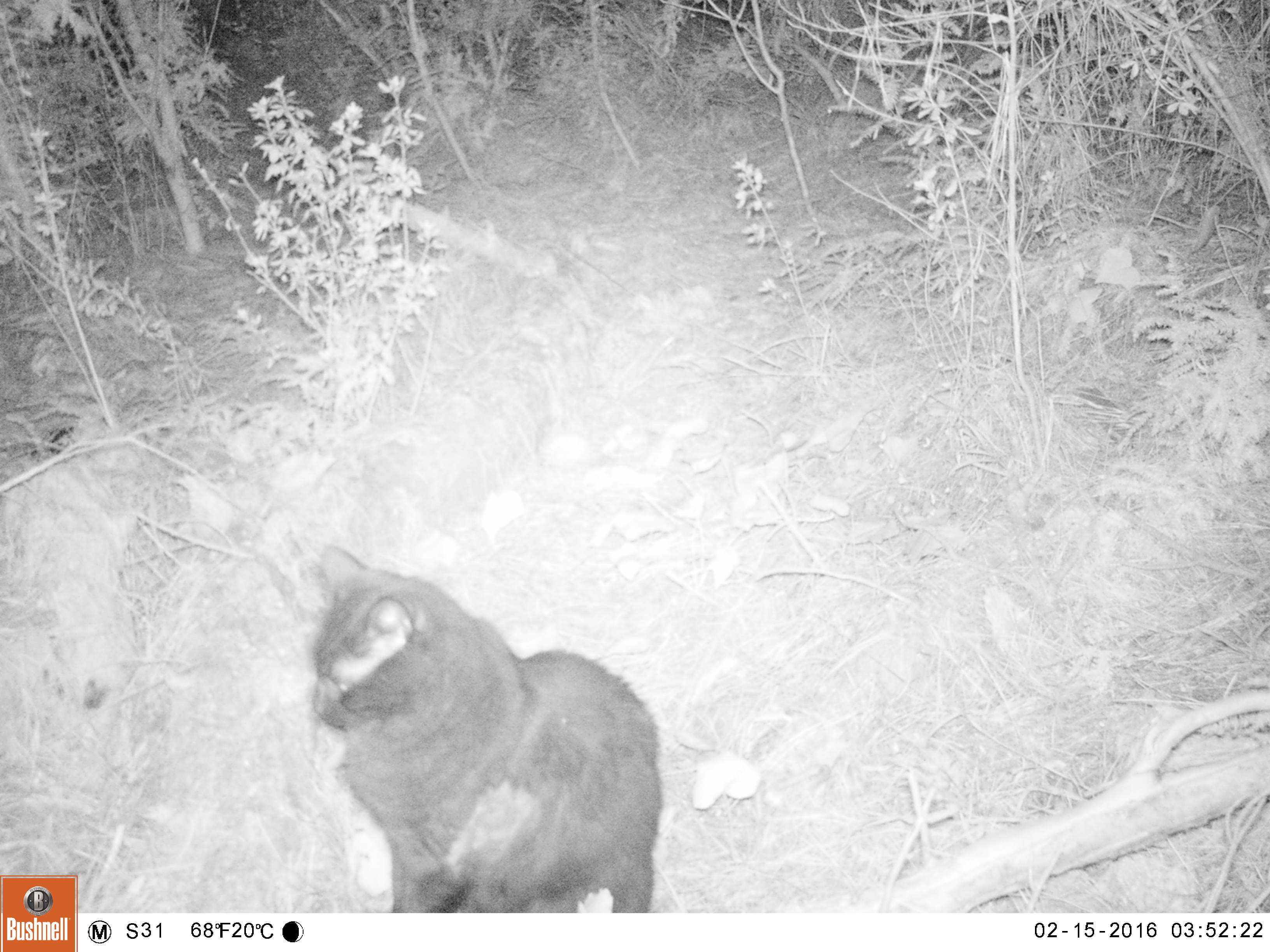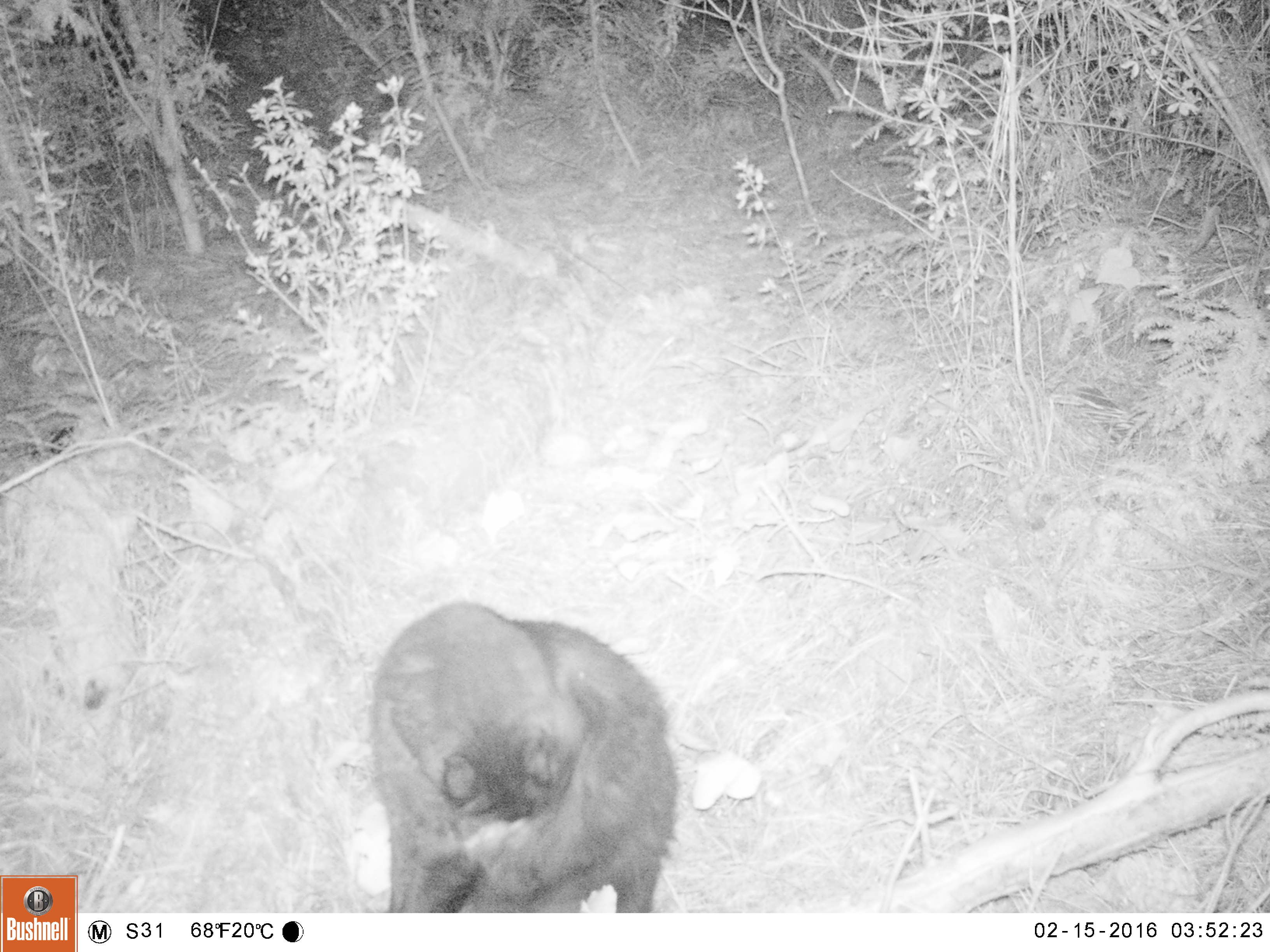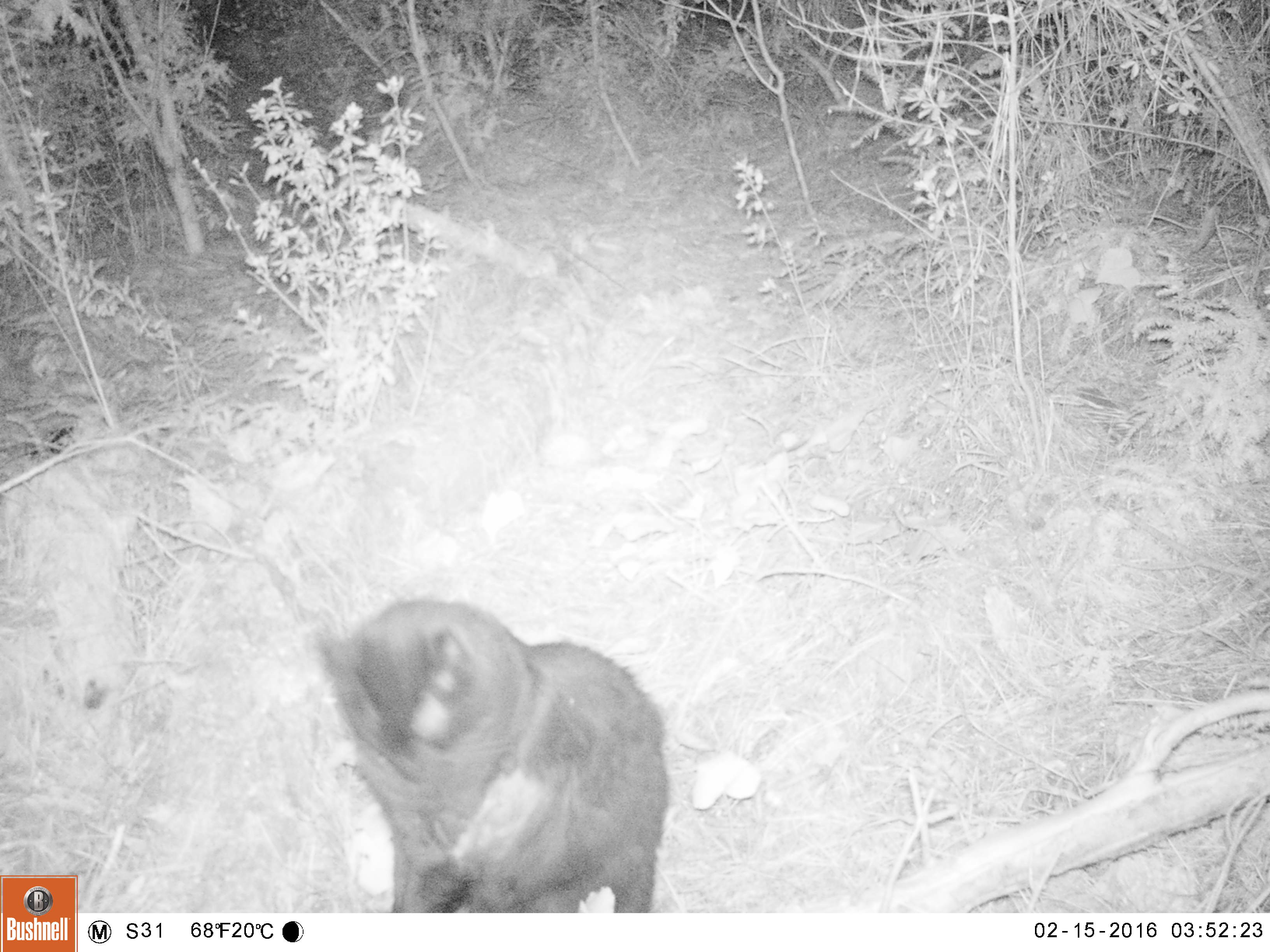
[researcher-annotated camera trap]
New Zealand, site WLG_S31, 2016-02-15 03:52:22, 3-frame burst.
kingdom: Animalia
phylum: Chordata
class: Mammalia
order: Carnivora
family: Felidae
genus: Felis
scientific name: Felis catus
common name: domestic cat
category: cat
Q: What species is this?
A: Cat (domestic cat) (Felis catus).